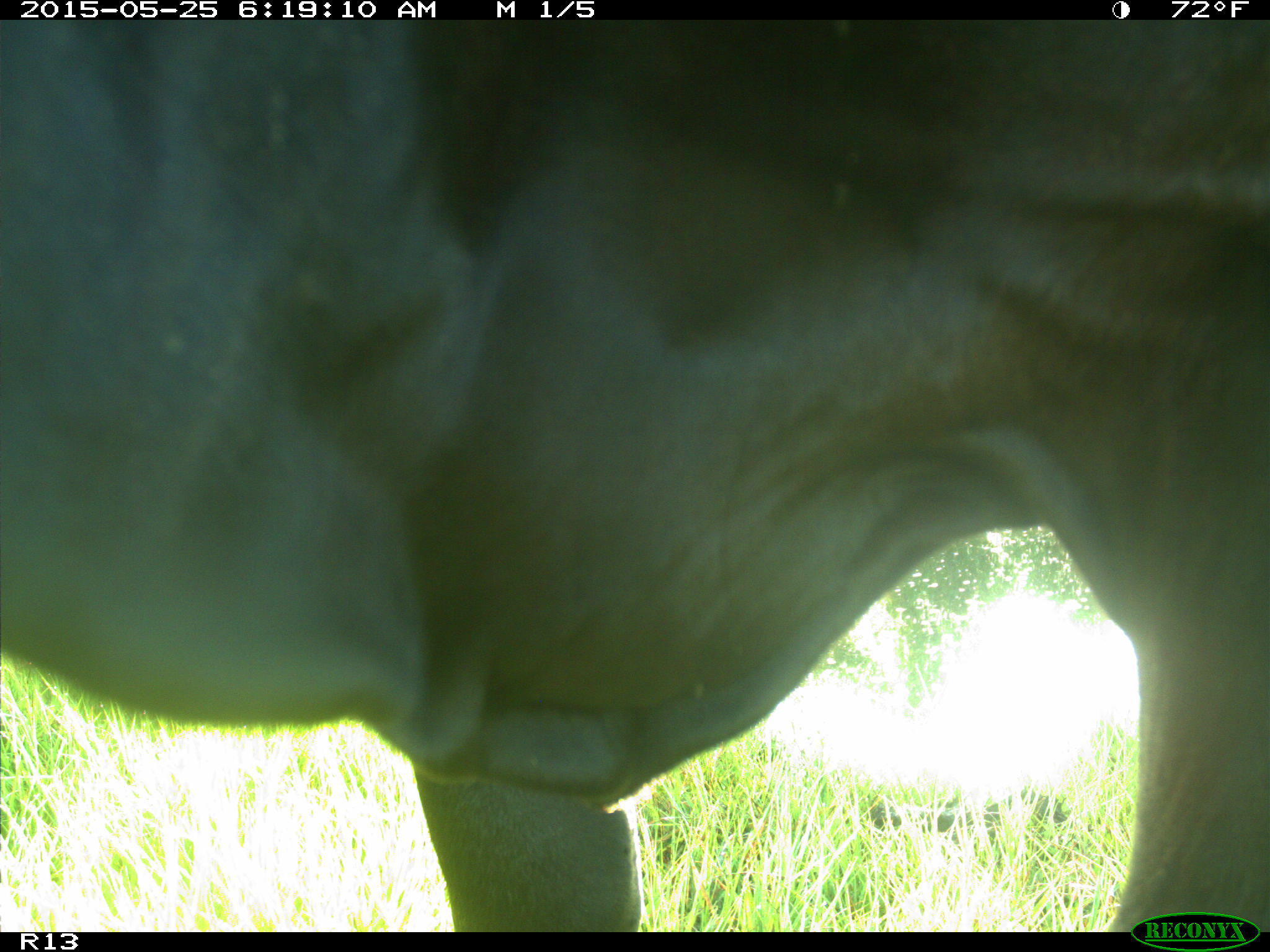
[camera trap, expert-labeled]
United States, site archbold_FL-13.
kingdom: Animalia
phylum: Chordata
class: Mammalia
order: Artiodactyla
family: Bovidae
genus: Bos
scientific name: Bos taurus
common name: domestic cow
Bos taurus (domestic cow).